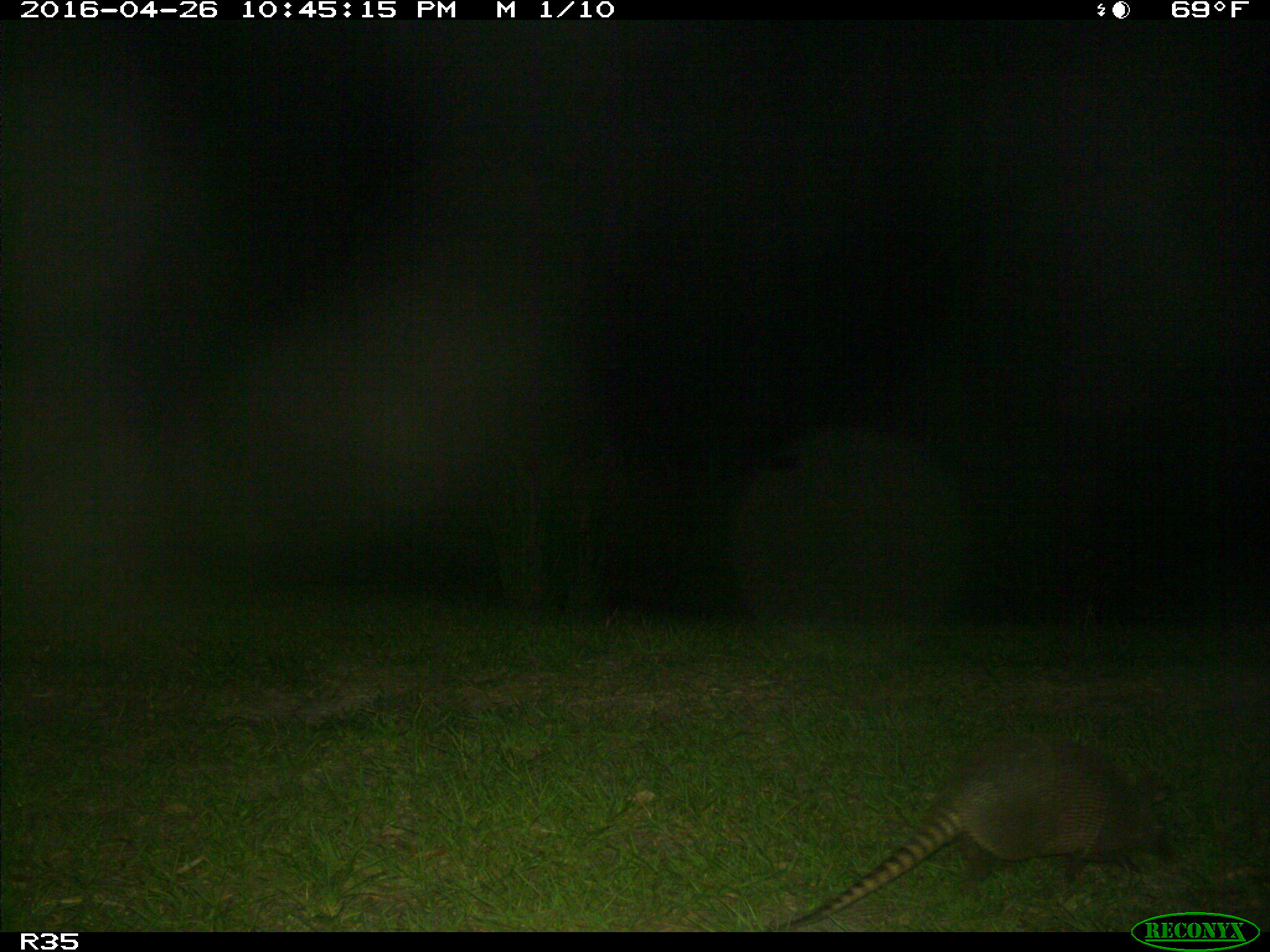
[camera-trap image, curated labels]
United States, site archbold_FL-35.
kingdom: Animalia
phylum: Chordata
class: Mammalia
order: Cingulata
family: Dasypodidae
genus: Dasypus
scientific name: Dasypus novemcinctus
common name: nine-banded armadillo